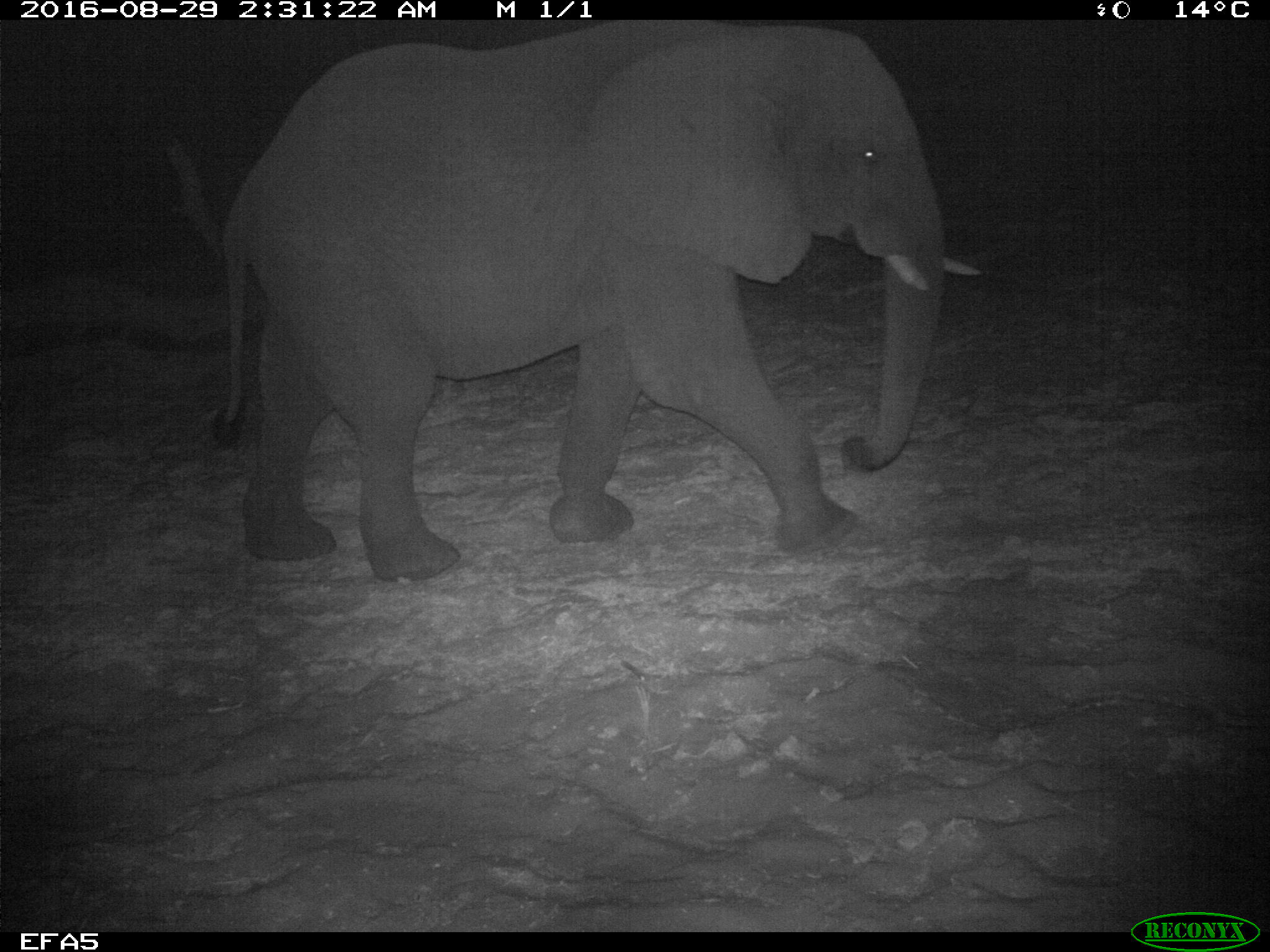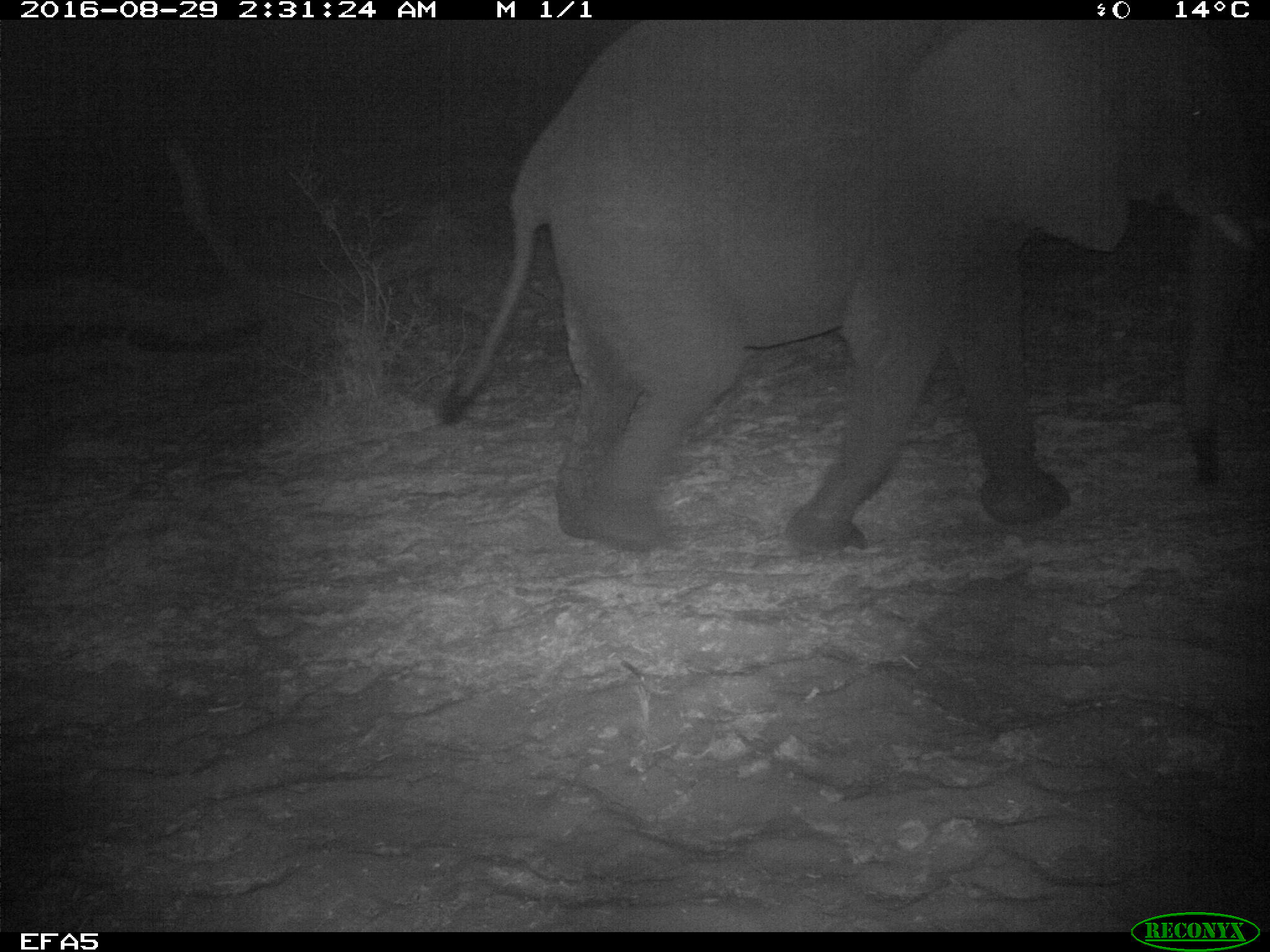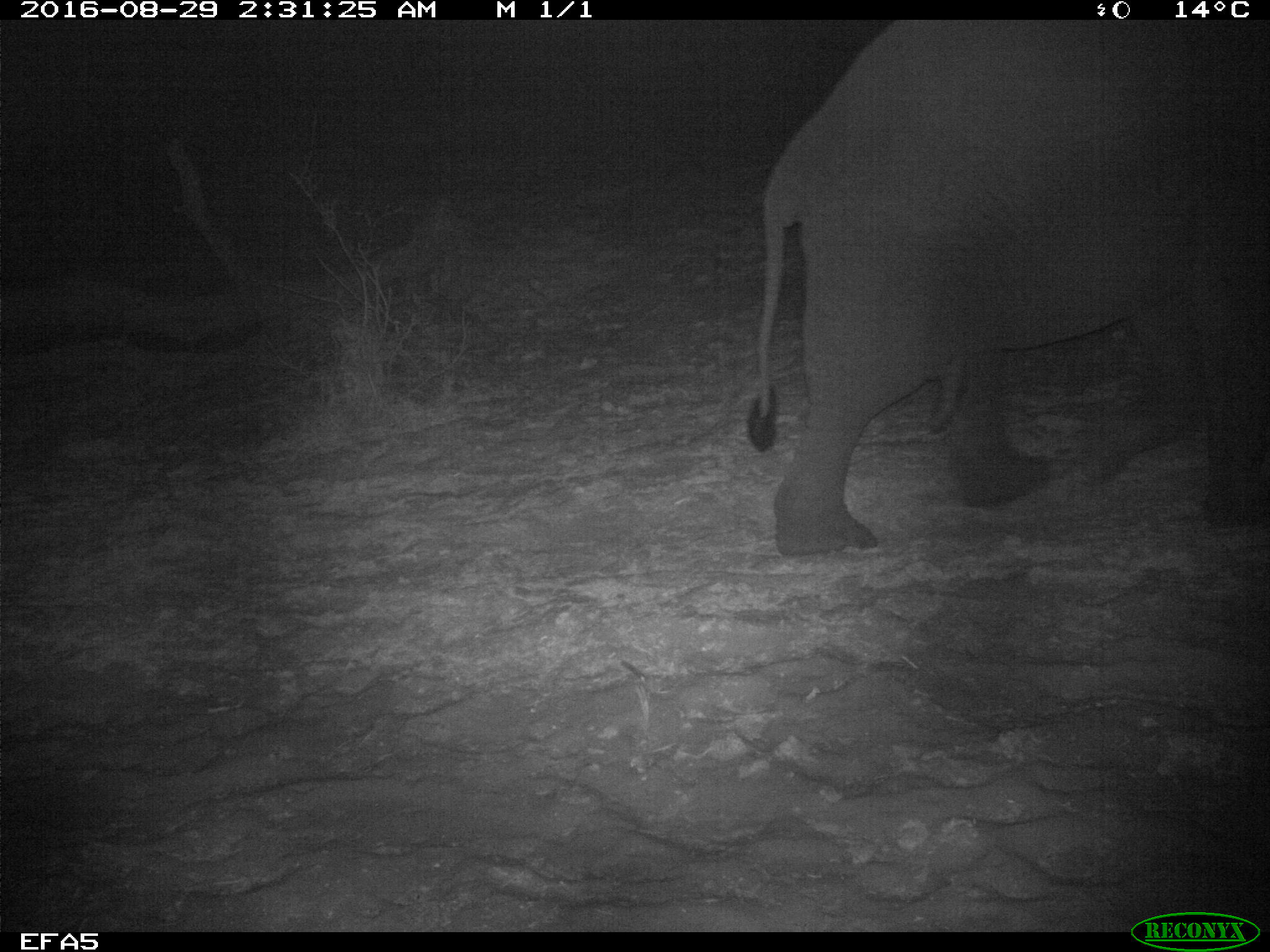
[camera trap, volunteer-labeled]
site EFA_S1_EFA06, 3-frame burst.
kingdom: Animalia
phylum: Chordata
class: Mammalia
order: Proboscidea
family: Elephantidae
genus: Loxodonta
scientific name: Loxodonta africana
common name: african bush elephant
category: elephant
Elephant (african bush elephant) (Loxodonta africana), count 1. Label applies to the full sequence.